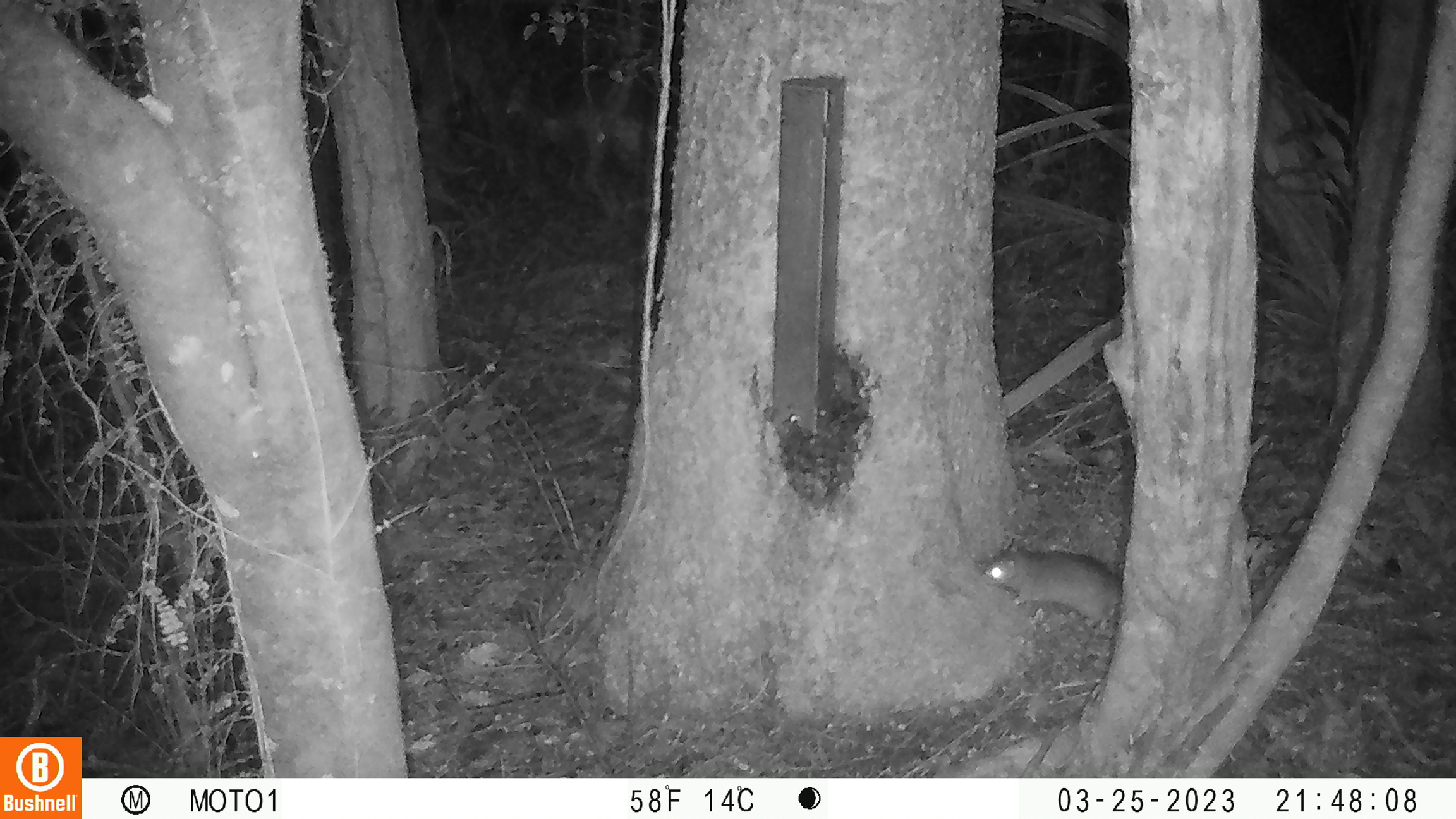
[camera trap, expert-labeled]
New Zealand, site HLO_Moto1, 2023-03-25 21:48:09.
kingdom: Animalia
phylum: Chordata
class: Mammalia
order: Rodentia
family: Muridae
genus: Rattus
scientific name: Rattus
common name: rat